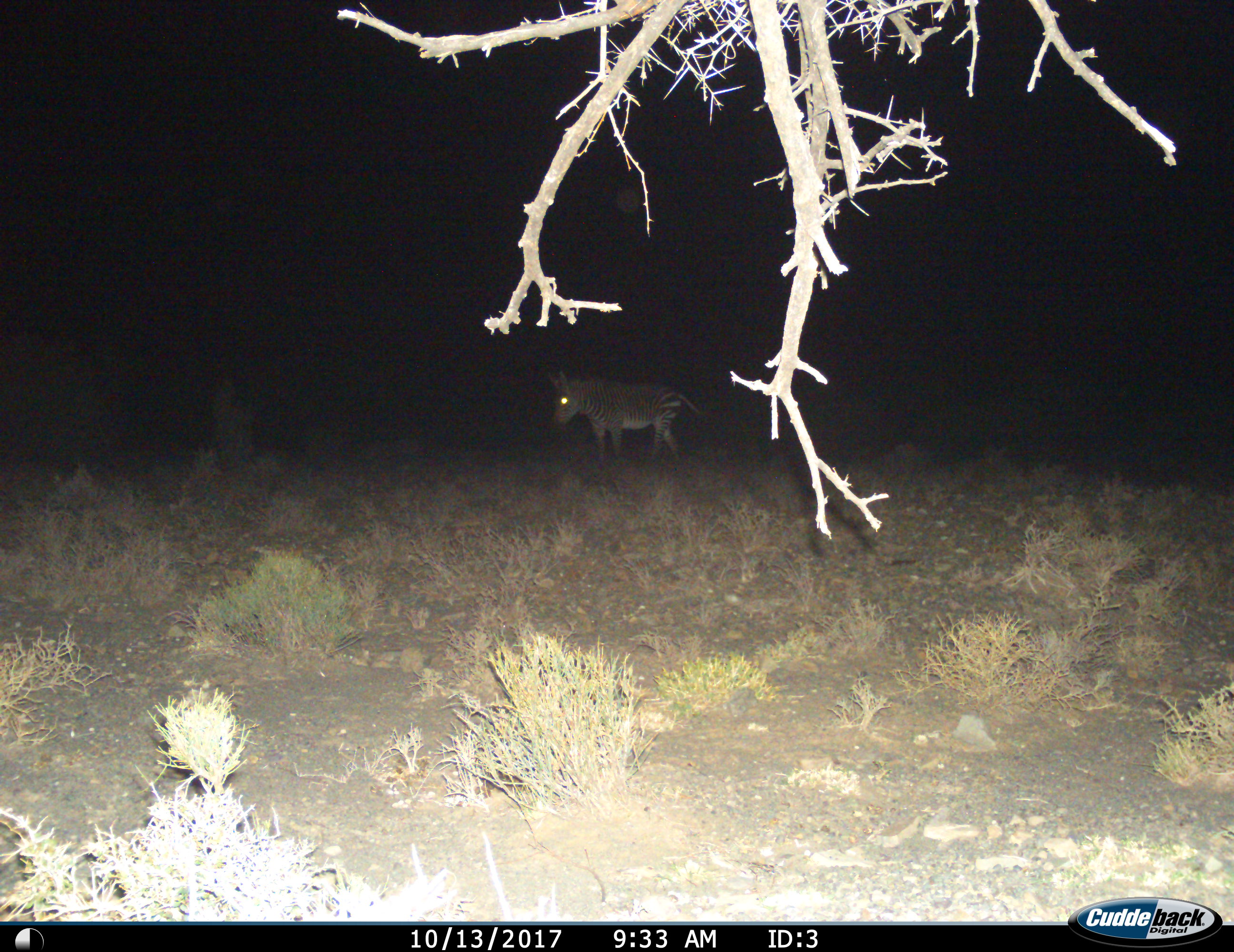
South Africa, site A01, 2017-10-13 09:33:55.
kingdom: Animalia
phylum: Chordata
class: Mammalia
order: Perissodactyla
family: Equidae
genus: Equus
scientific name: Equus zebra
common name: mountain zebra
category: zebramountain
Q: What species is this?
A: Zebramountain (mountain zebra) (Equus zebra).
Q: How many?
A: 1.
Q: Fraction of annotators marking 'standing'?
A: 67%.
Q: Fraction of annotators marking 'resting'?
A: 0%.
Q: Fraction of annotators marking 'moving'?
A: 33%.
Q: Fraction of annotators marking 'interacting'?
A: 0%.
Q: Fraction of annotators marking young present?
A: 0%.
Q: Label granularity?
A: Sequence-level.